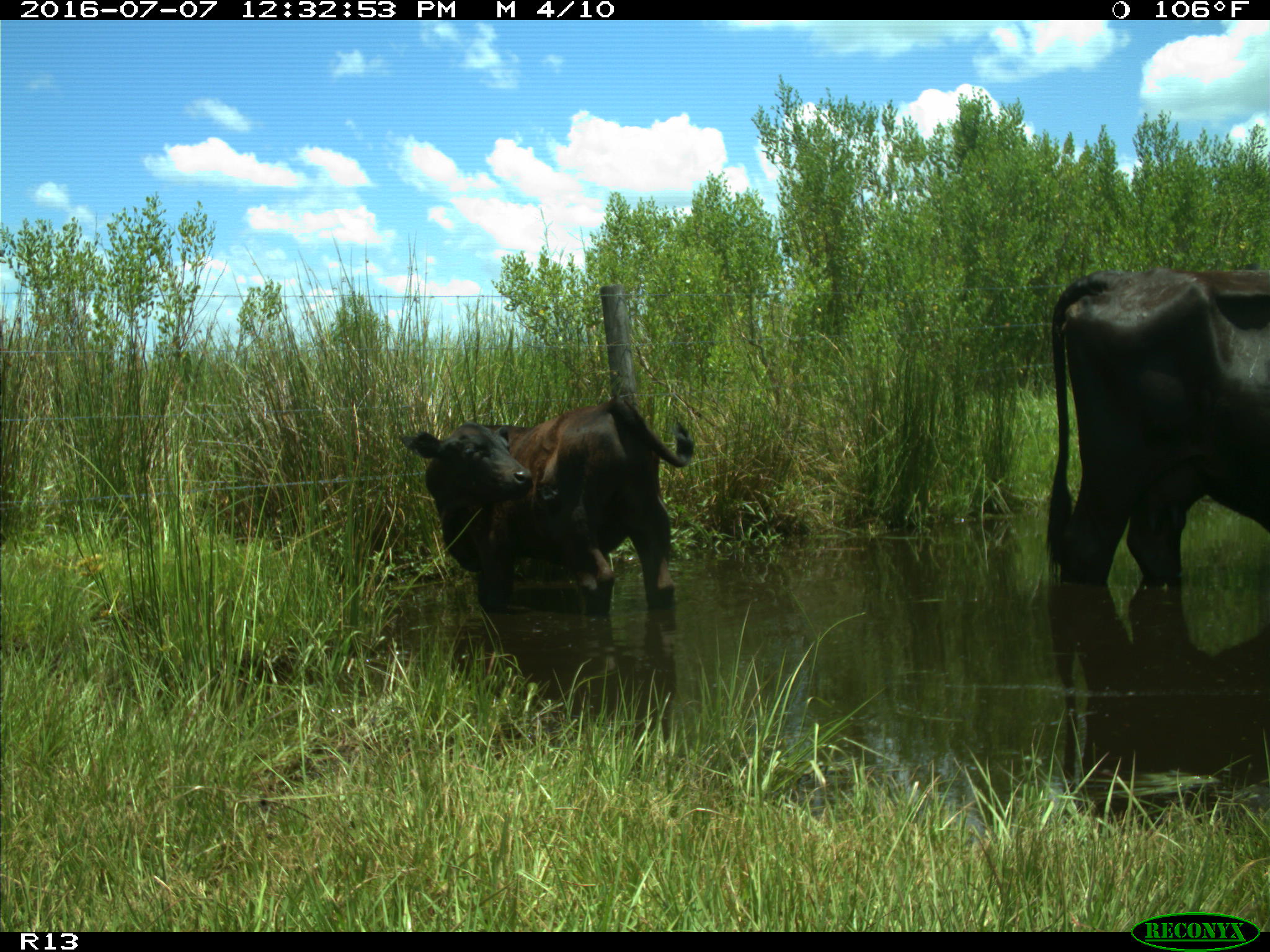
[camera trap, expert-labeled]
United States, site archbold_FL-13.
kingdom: Animalia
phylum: Chordata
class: Mammalia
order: Artiodactyla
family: Bovidae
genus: Bos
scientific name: Bos taurus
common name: domestic cow